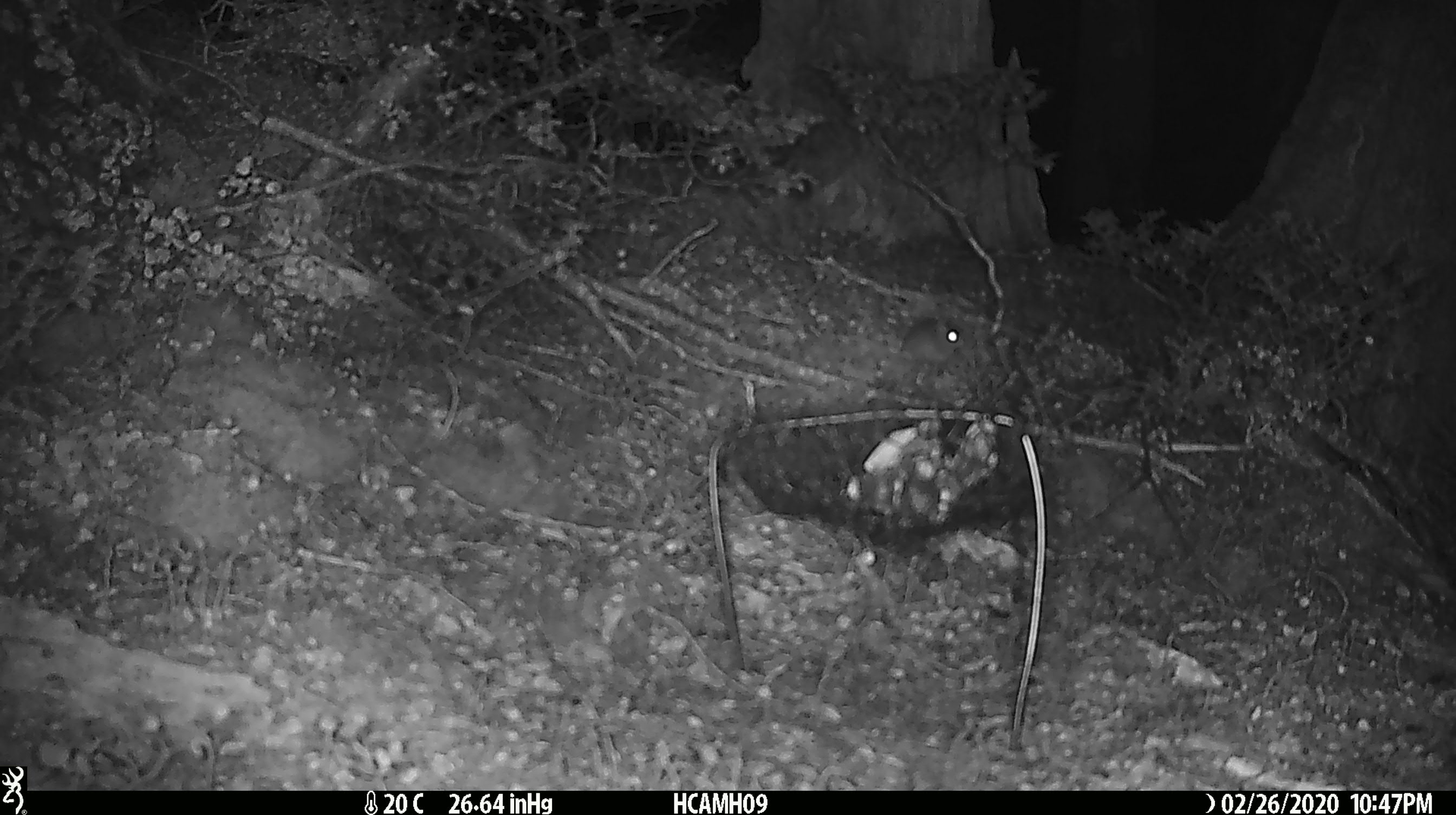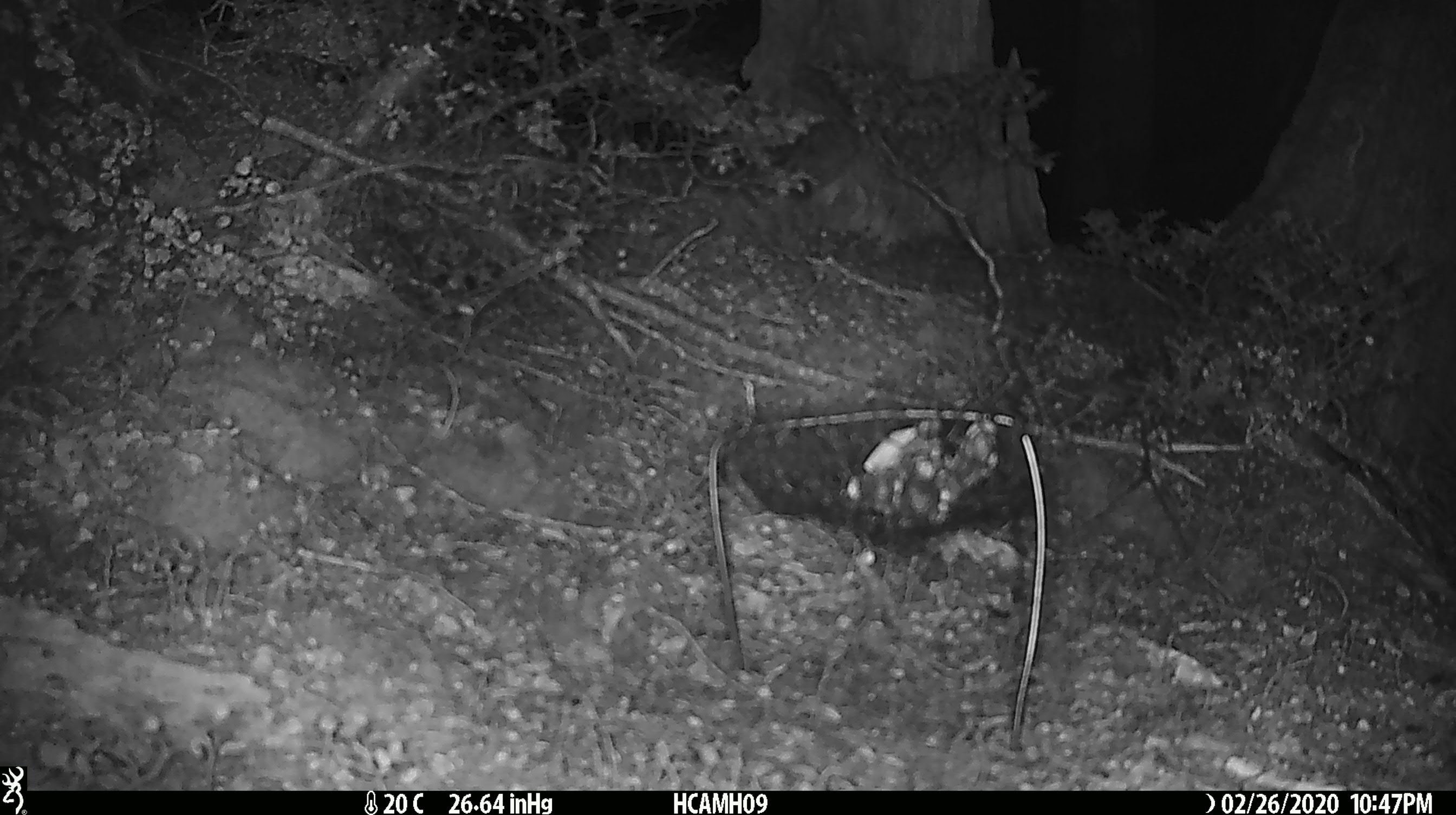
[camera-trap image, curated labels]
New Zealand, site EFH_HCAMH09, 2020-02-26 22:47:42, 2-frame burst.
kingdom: Animalia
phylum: Chordata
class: Mammalia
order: Rodentia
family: Muridae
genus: Mus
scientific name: Mus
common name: mouse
Mouse (Mus).